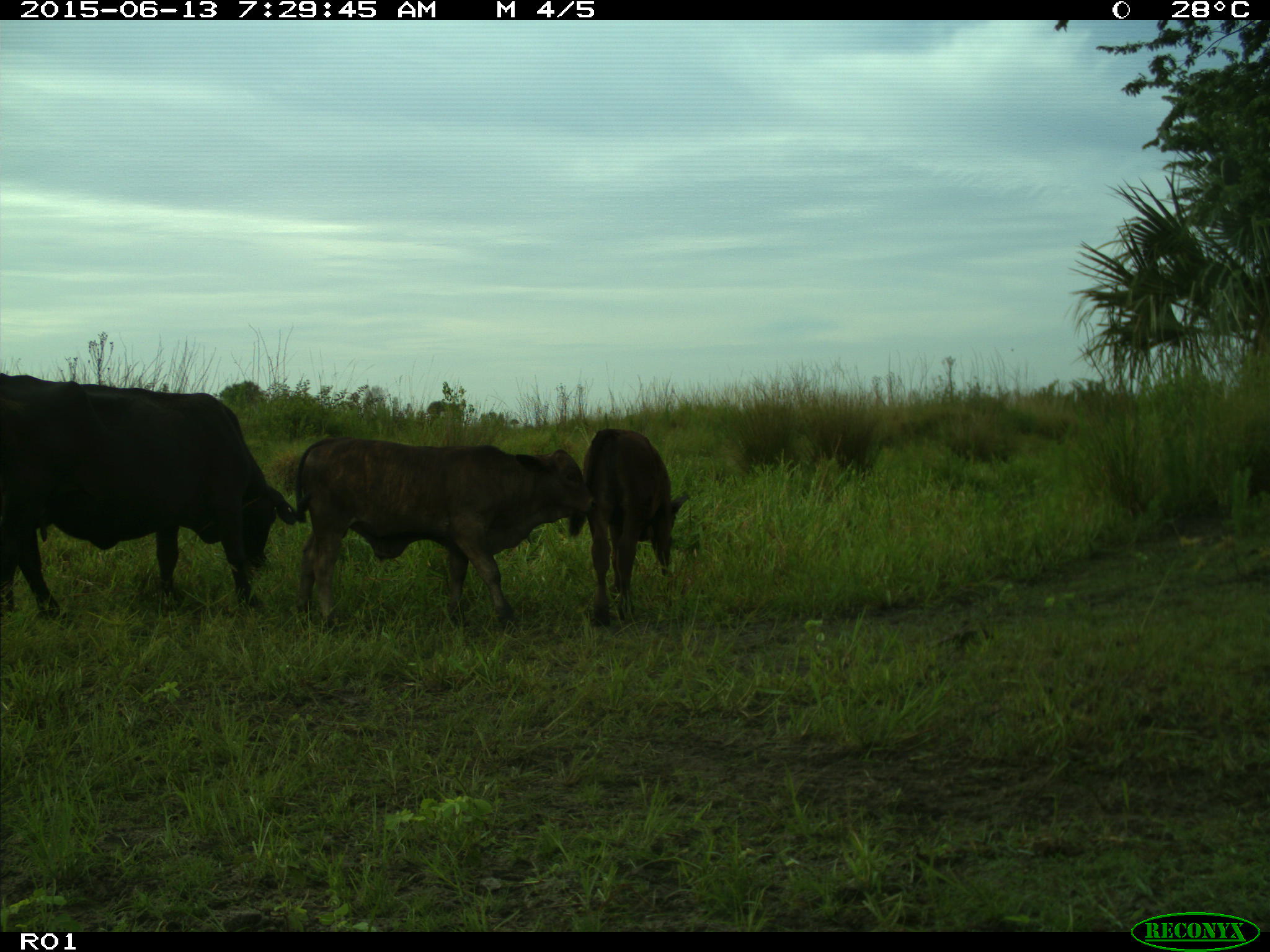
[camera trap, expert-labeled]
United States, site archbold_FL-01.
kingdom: Animalia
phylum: Chordata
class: Mammalia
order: Artiodactyla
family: Bovidae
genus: Bos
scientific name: Bos taurus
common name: domestic cow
Bos taurus (domestic cow).